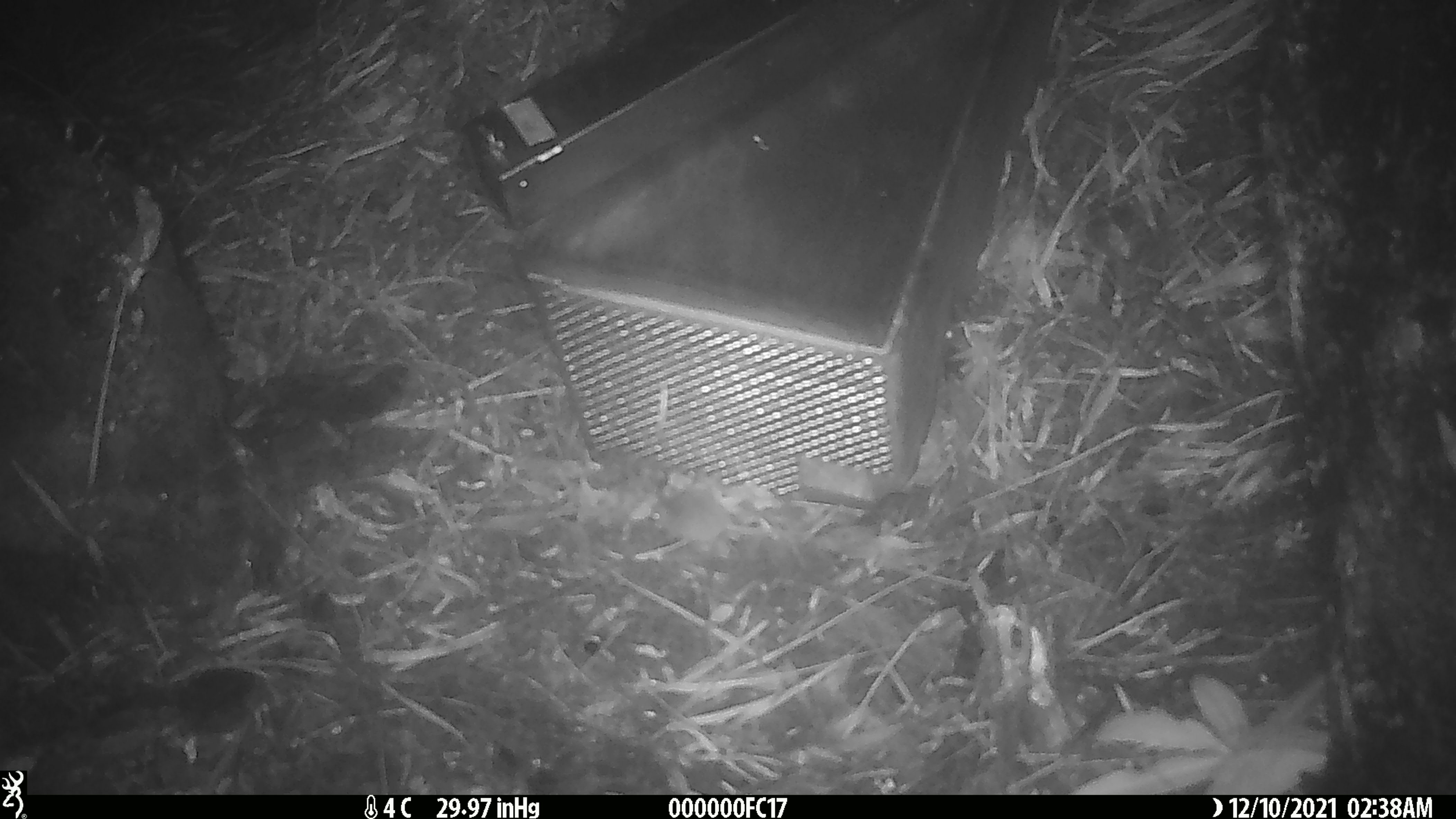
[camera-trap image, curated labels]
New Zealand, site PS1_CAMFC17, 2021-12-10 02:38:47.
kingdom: Animalia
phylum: Chordata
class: Mammalia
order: Rodentia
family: Muridae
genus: Mus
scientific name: Mus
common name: mouse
Mouse (Mus).